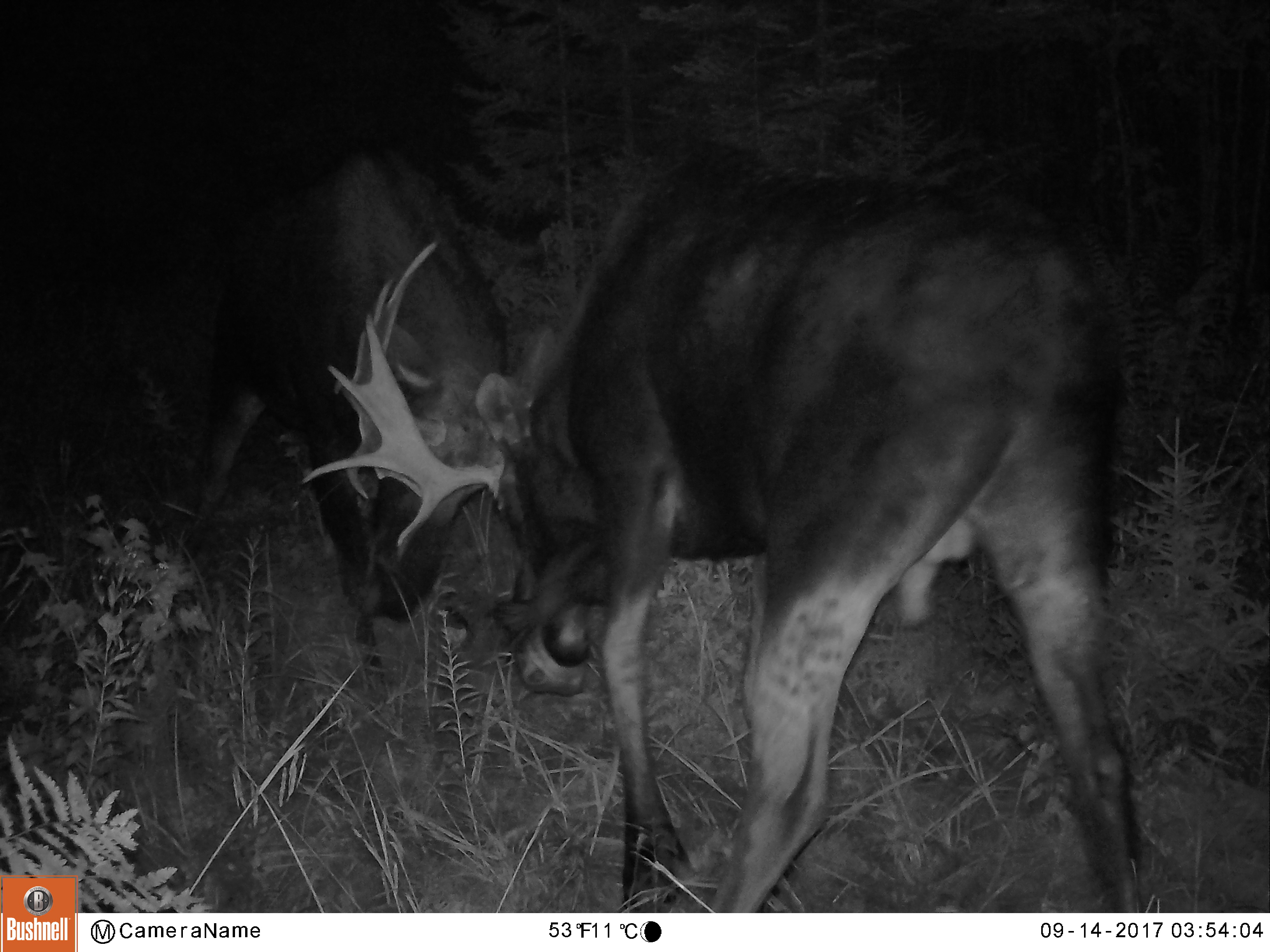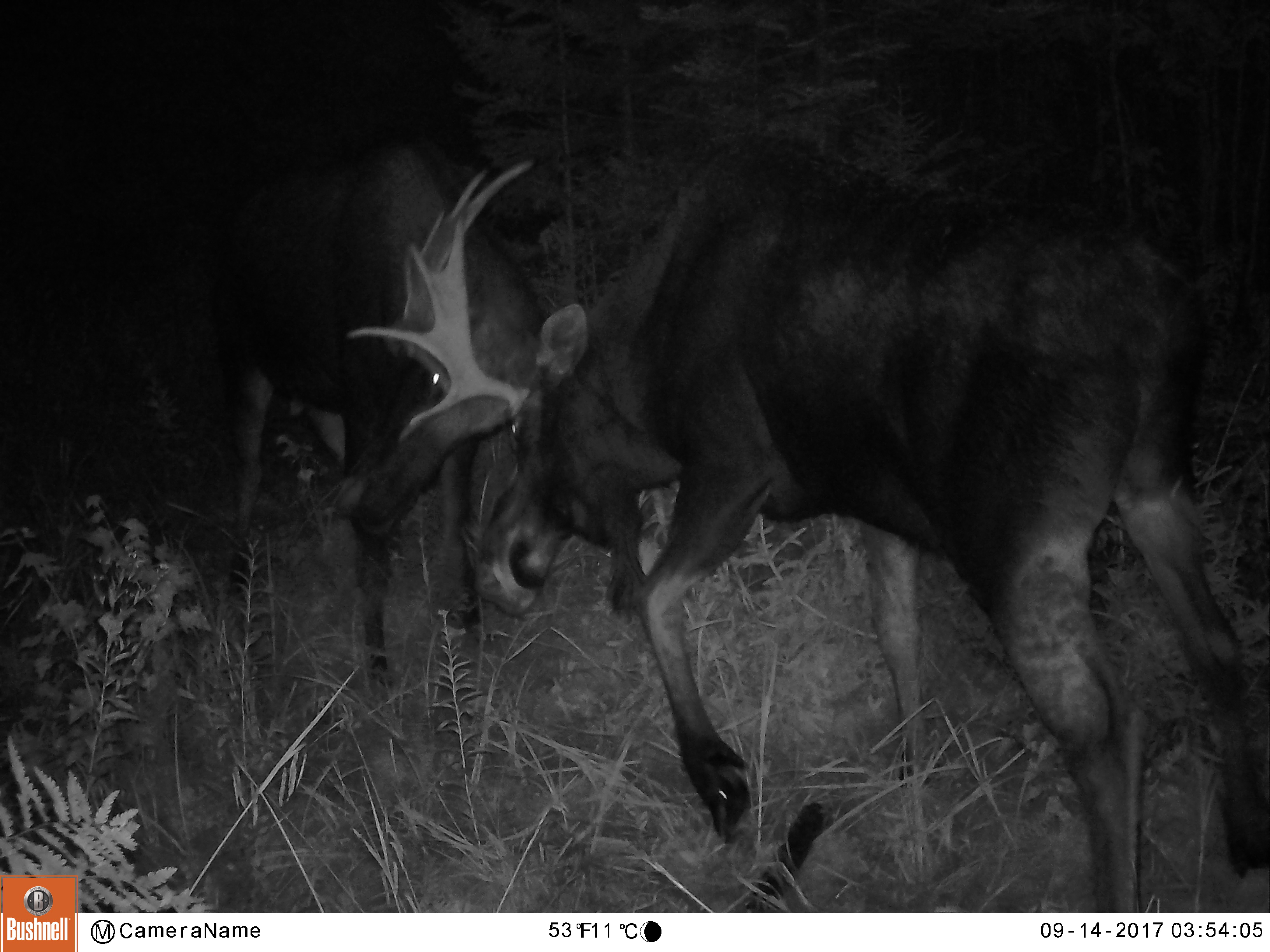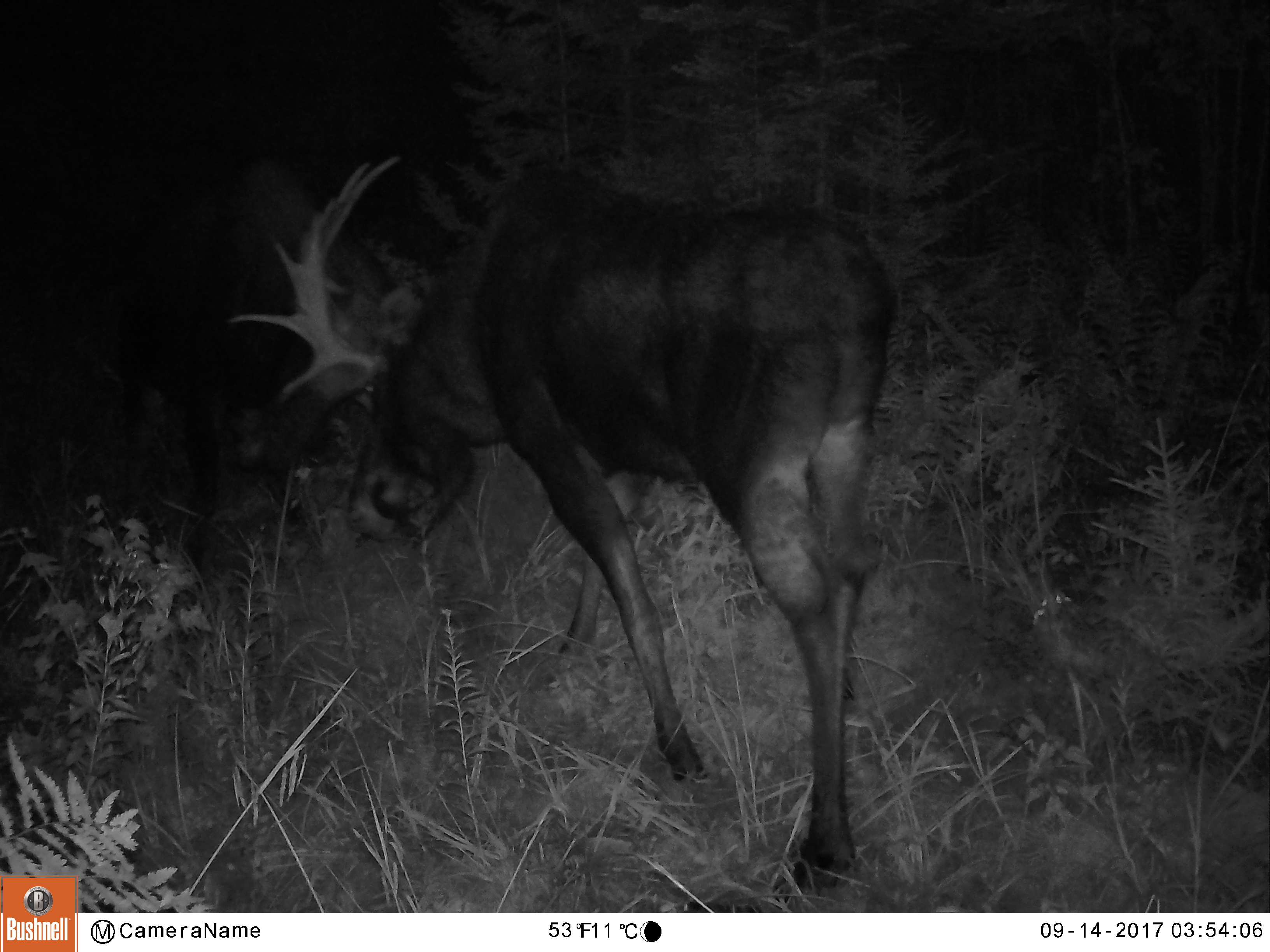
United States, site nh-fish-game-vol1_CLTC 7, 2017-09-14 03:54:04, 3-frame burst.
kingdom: Animalia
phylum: Chordata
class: Mammalia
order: Artiodactyla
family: Cervidae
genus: Alces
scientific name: Alces alces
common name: moose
Moose (Alces alces).